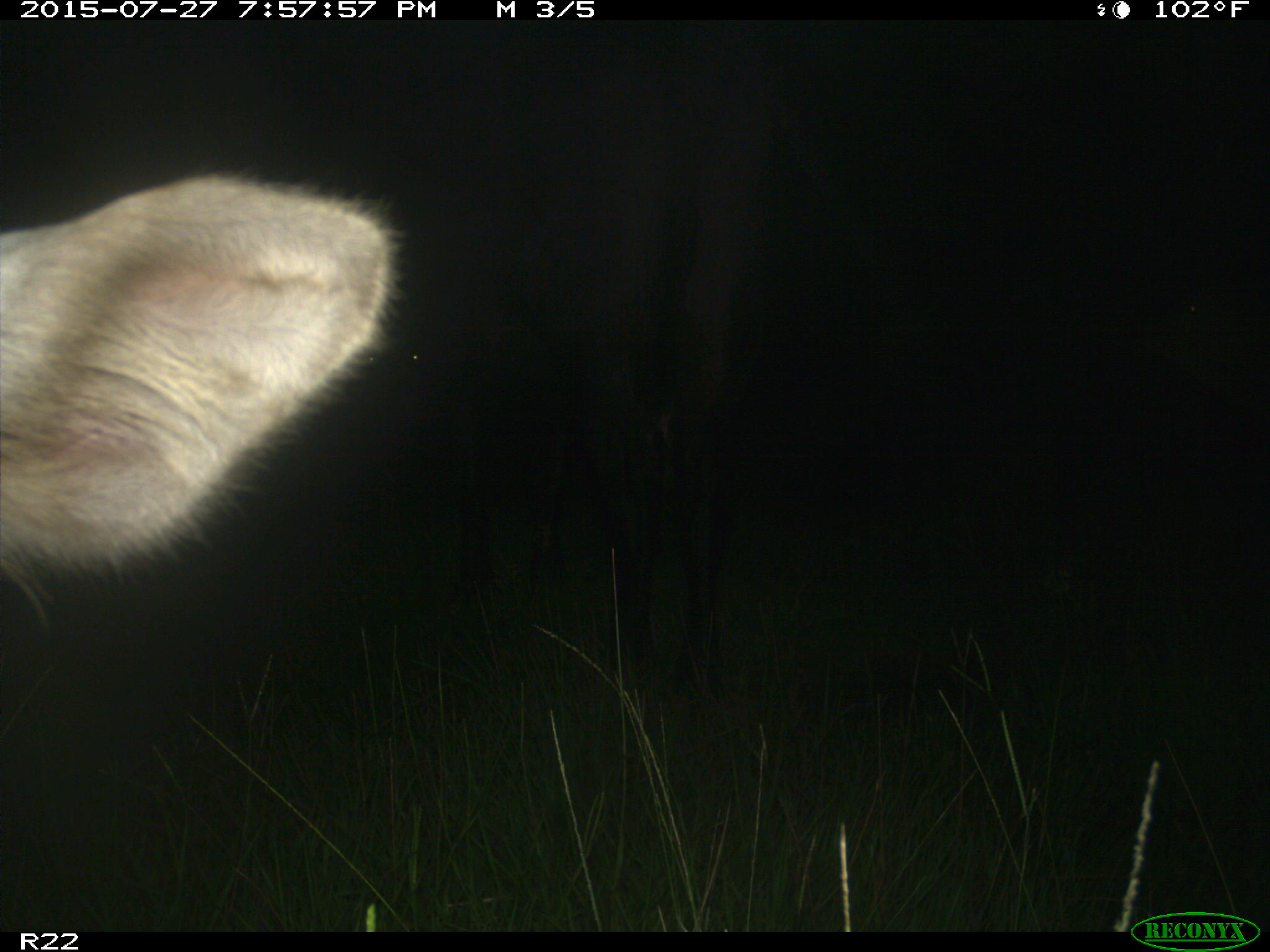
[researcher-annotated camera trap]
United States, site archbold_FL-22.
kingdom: Animalia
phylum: Chordata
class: Mammalia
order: Artiodactyla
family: Bovidae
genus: Bos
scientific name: Bos taurus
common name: domestic cow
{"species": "Bos taurus (domestic cow)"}